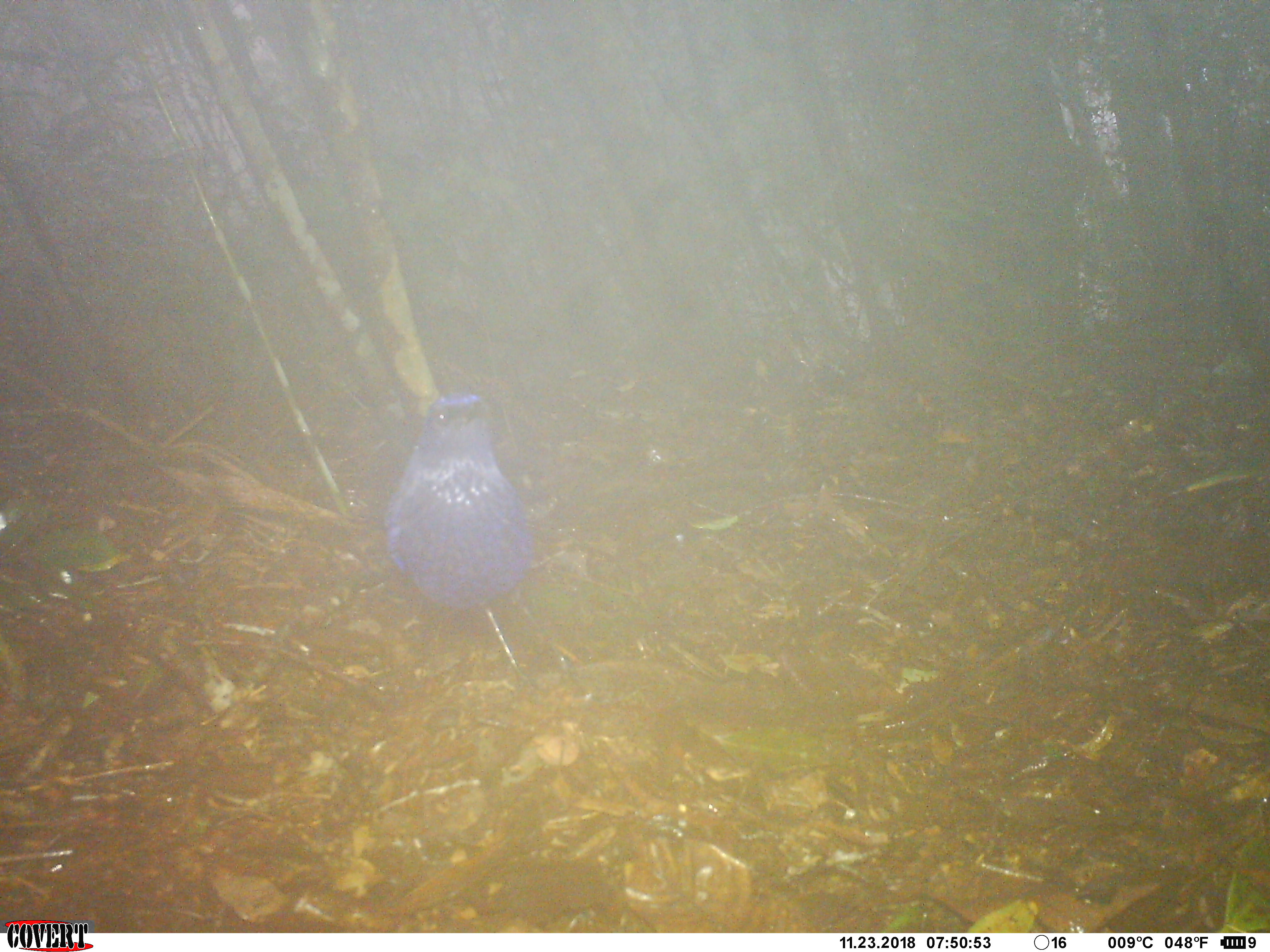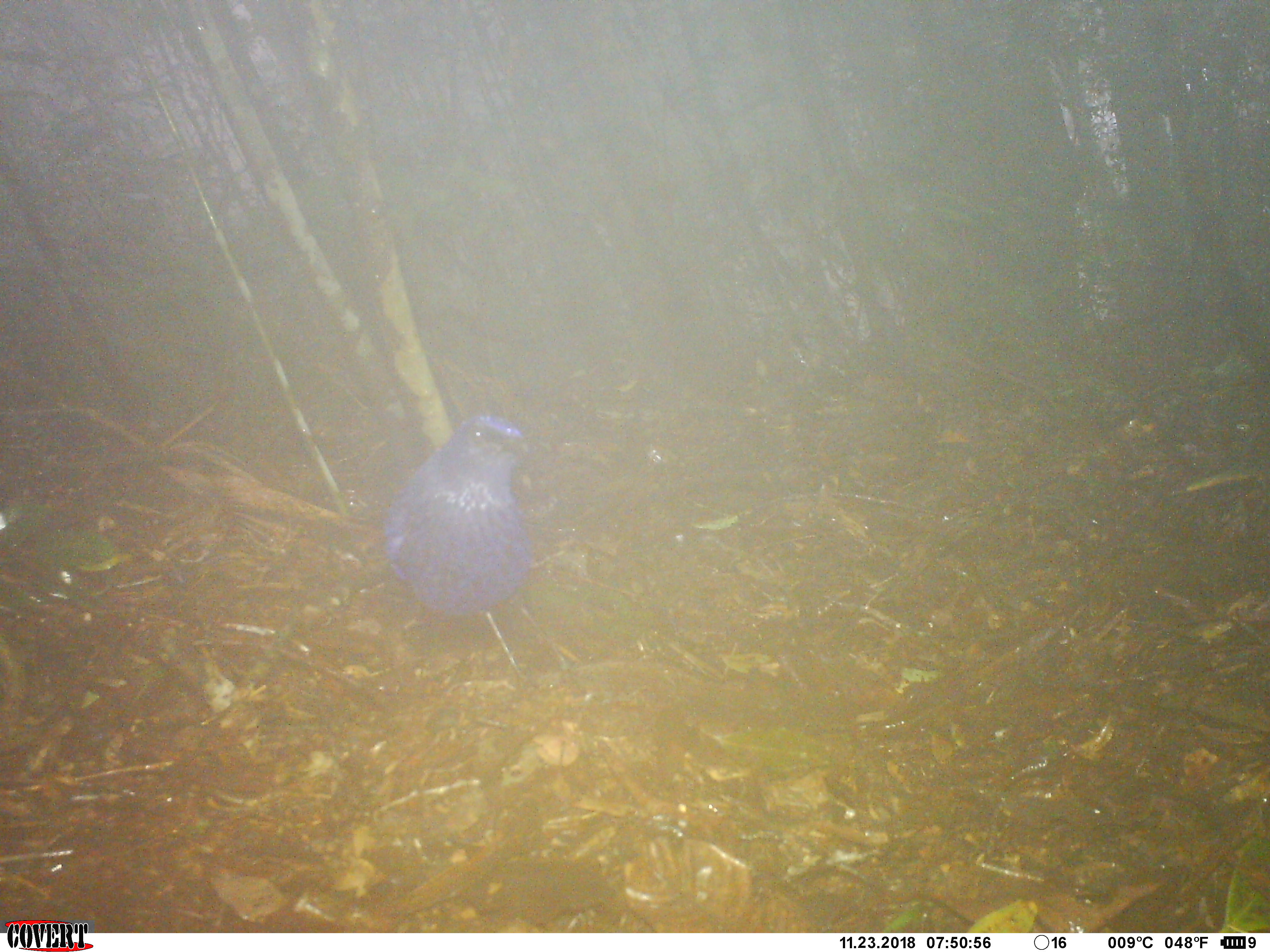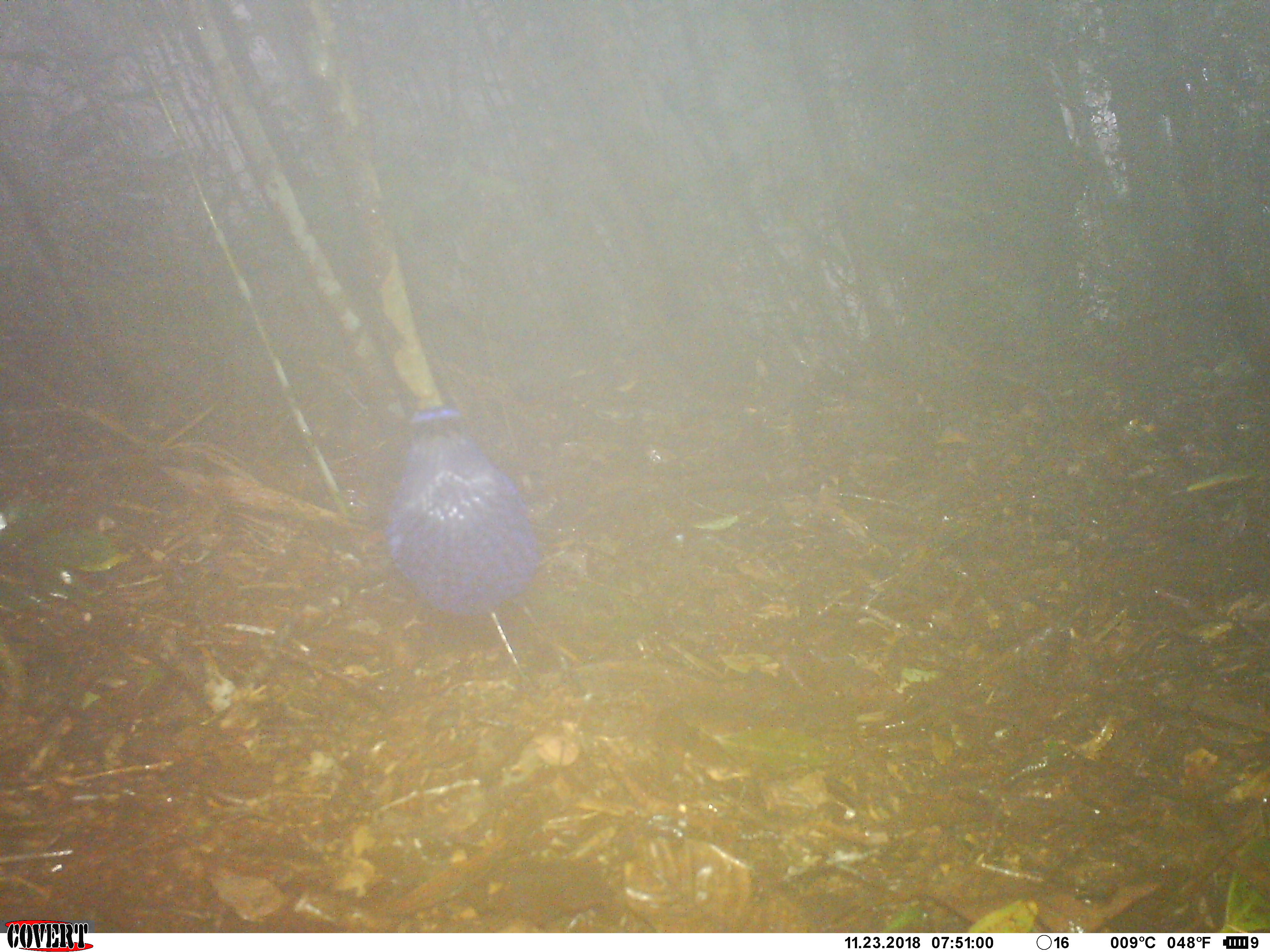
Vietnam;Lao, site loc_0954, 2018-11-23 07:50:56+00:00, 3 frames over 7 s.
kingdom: Animalia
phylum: Chordata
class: Aves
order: Passeriformes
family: Muscicapidae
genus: Myophonus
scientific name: Myophonus caeruleus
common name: blue whistling thrush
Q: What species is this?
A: Blue whistling thrush (Myophonus caeruleus).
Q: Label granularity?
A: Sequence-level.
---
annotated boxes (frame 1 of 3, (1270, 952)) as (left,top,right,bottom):
blue whistling thrush: (383,386,572,680)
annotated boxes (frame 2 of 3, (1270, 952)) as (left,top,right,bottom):
blue whistling thrush: (379,412,569,675)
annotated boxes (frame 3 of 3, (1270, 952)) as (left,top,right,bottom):
blue whistling thrush: (383,401,570,680)